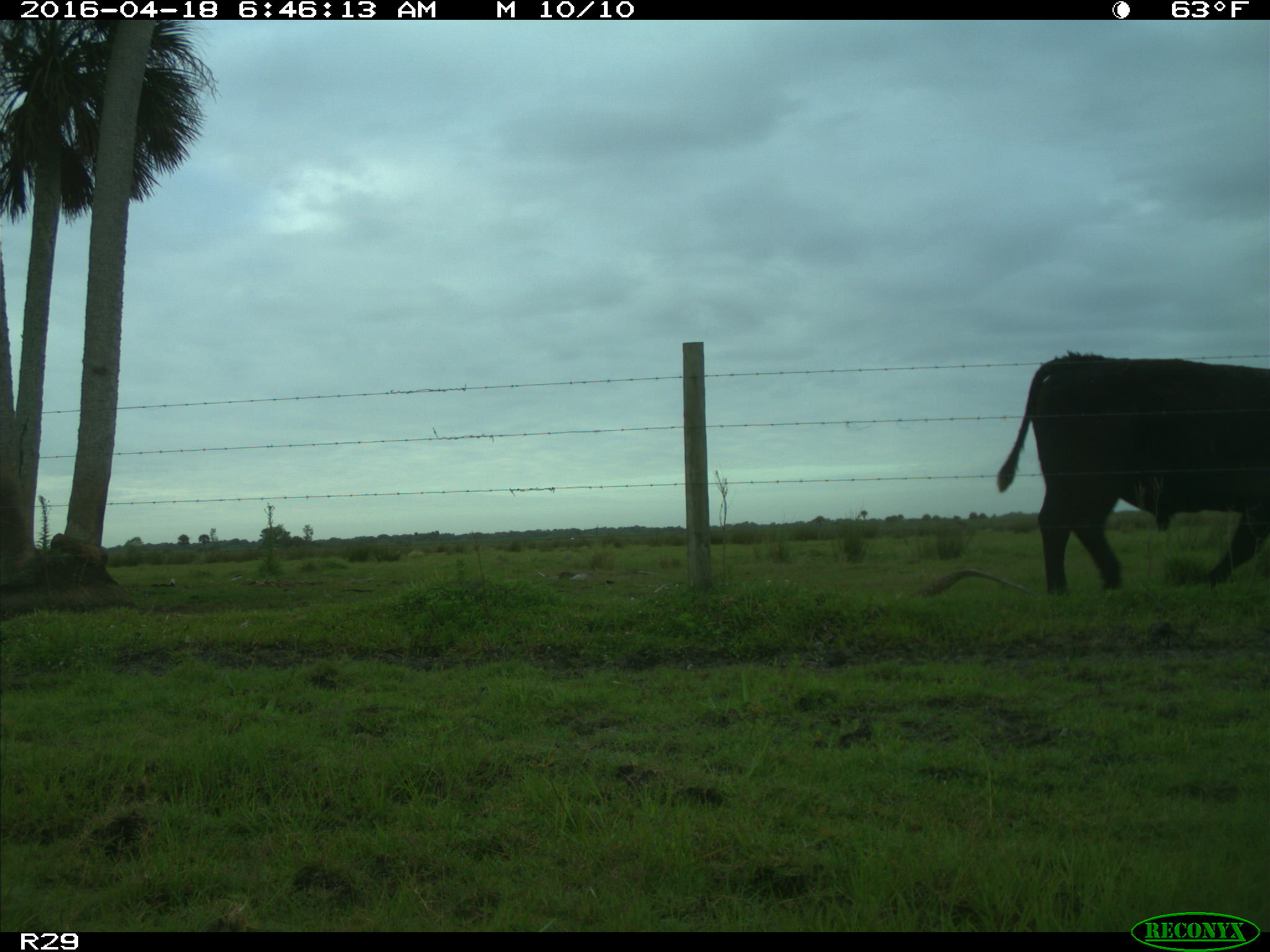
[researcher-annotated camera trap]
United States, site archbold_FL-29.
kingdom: Animalia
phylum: Chordata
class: Mammalia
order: Artiodactyla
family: Bovidae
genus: Bos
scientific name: Bos taurus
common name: domestic cow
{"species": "Bos taurus (domestic cow)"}